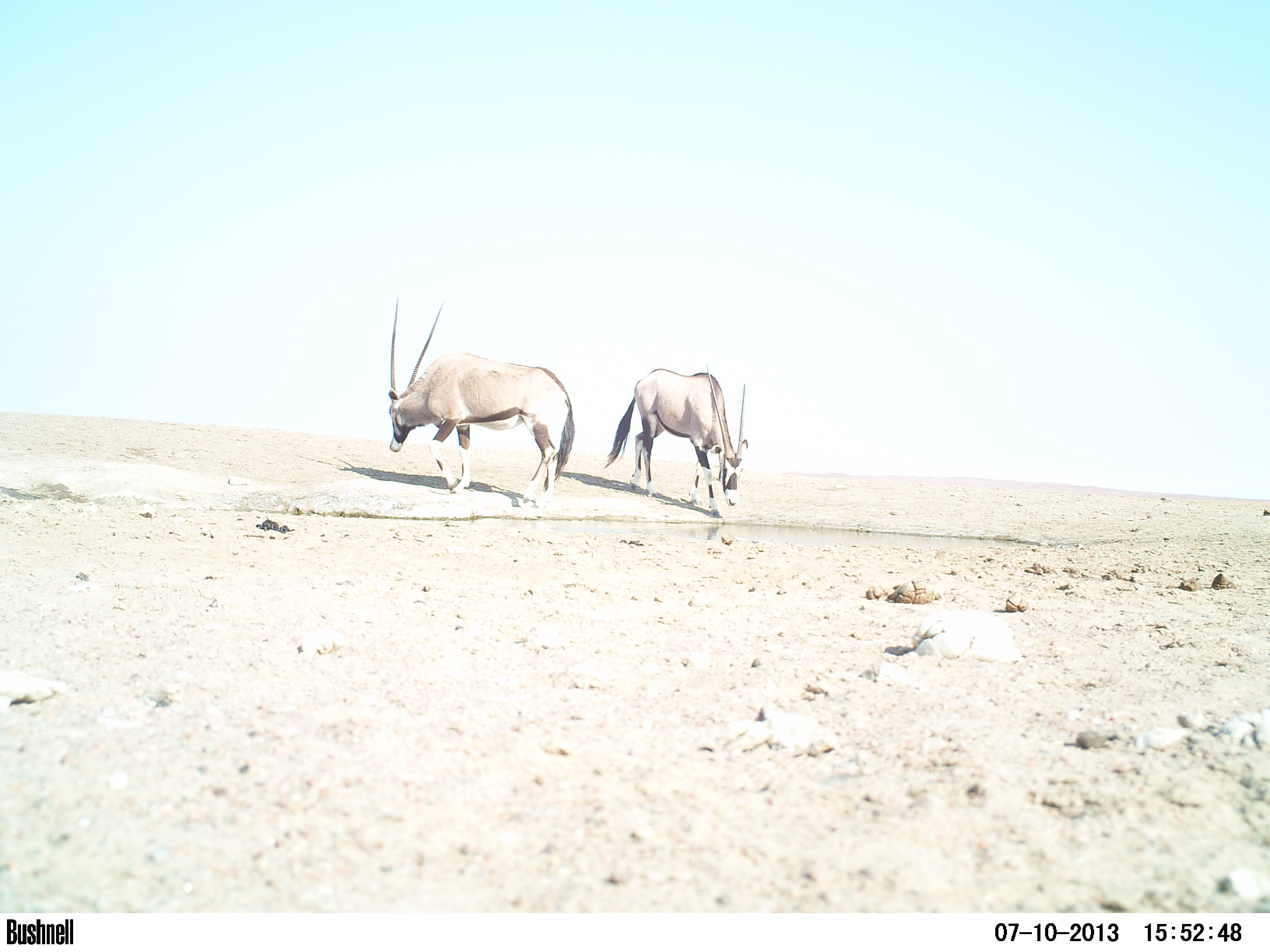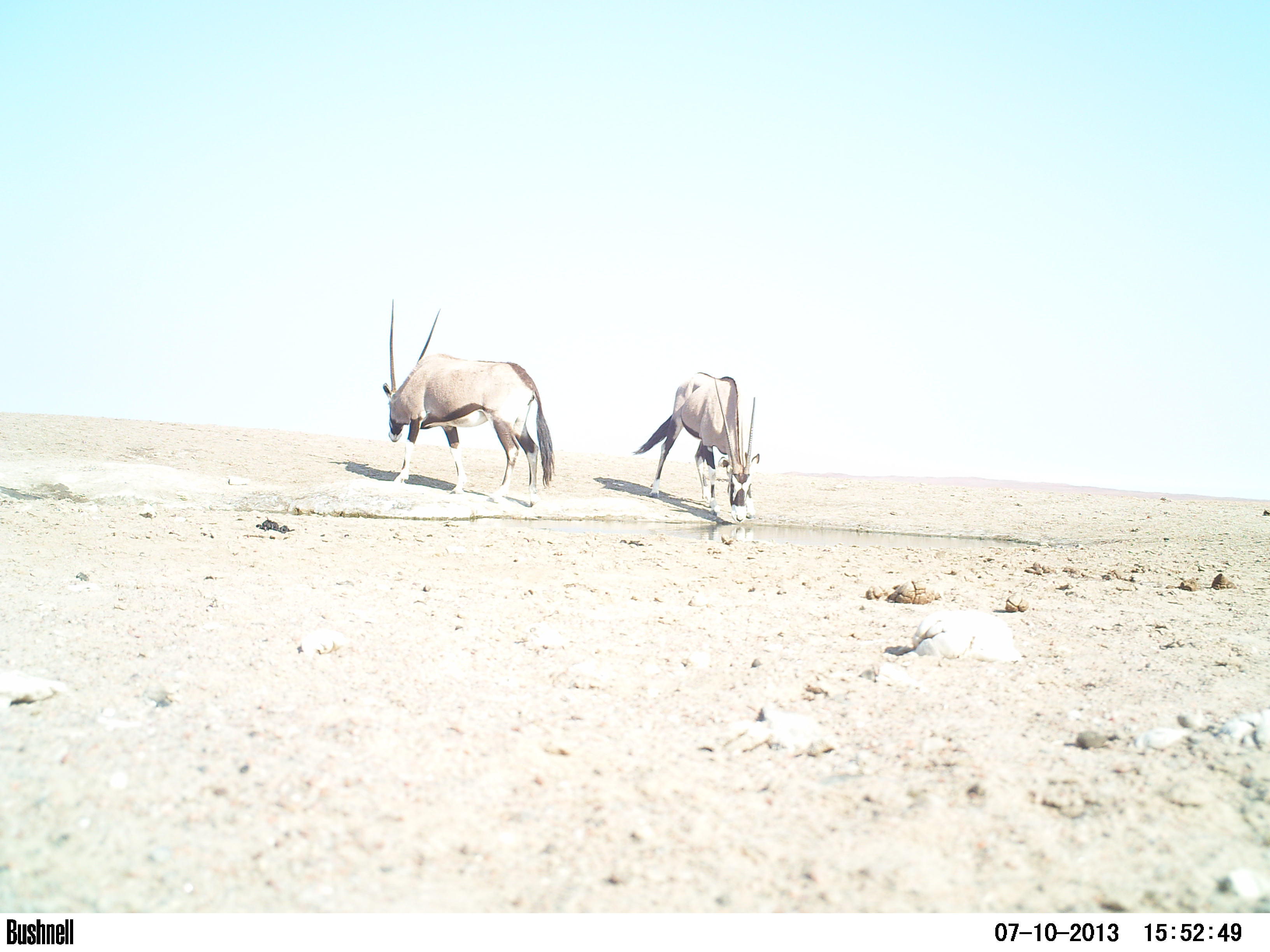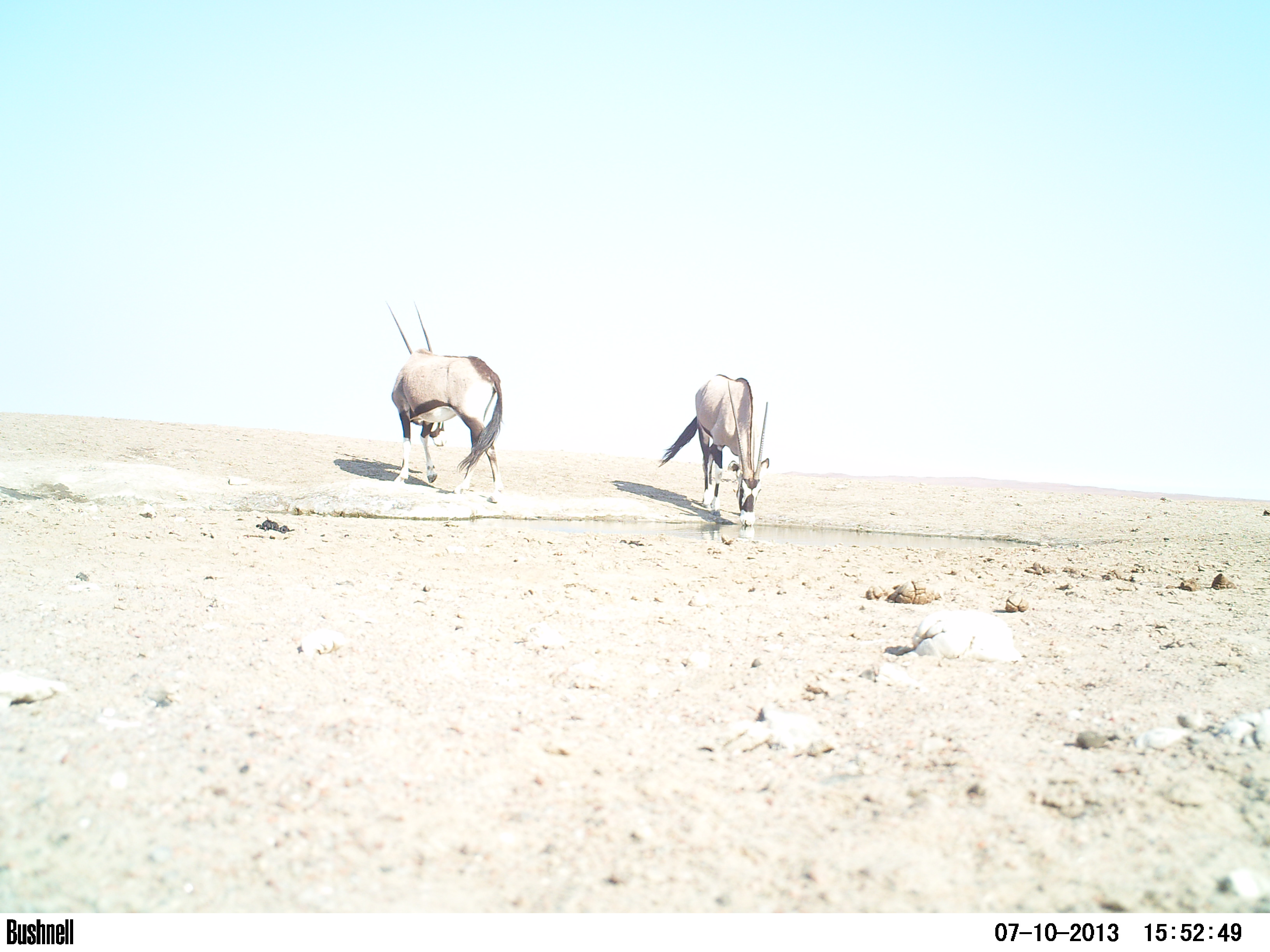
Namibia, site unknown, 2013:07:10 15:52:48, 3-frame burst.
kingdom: Animalia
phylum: Chordata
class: Mammalia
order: Artiodactyla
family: Bovidae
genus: Oryx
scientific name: Oryx gazella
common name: gemsbok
Oryx gazella (gemsbok).